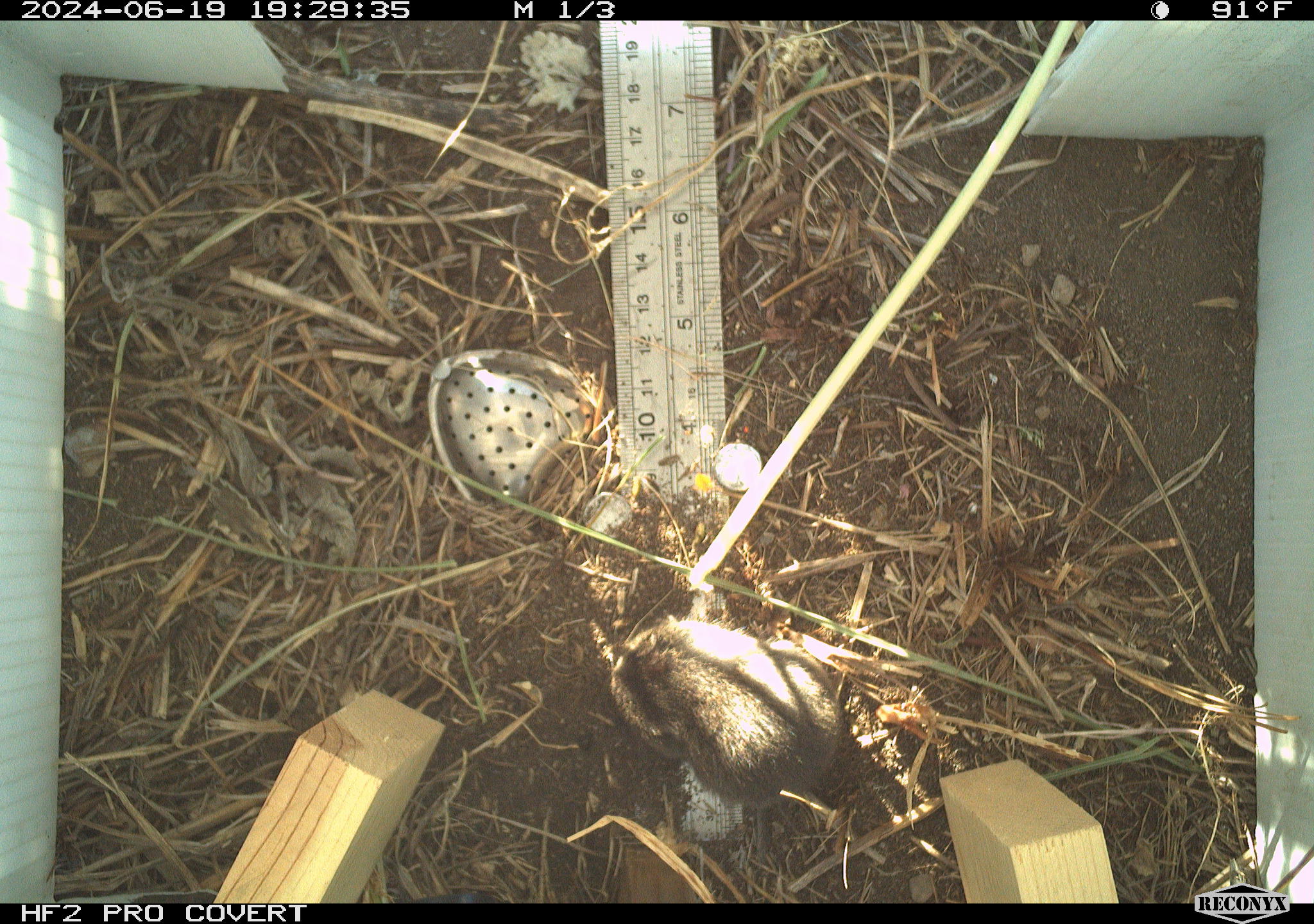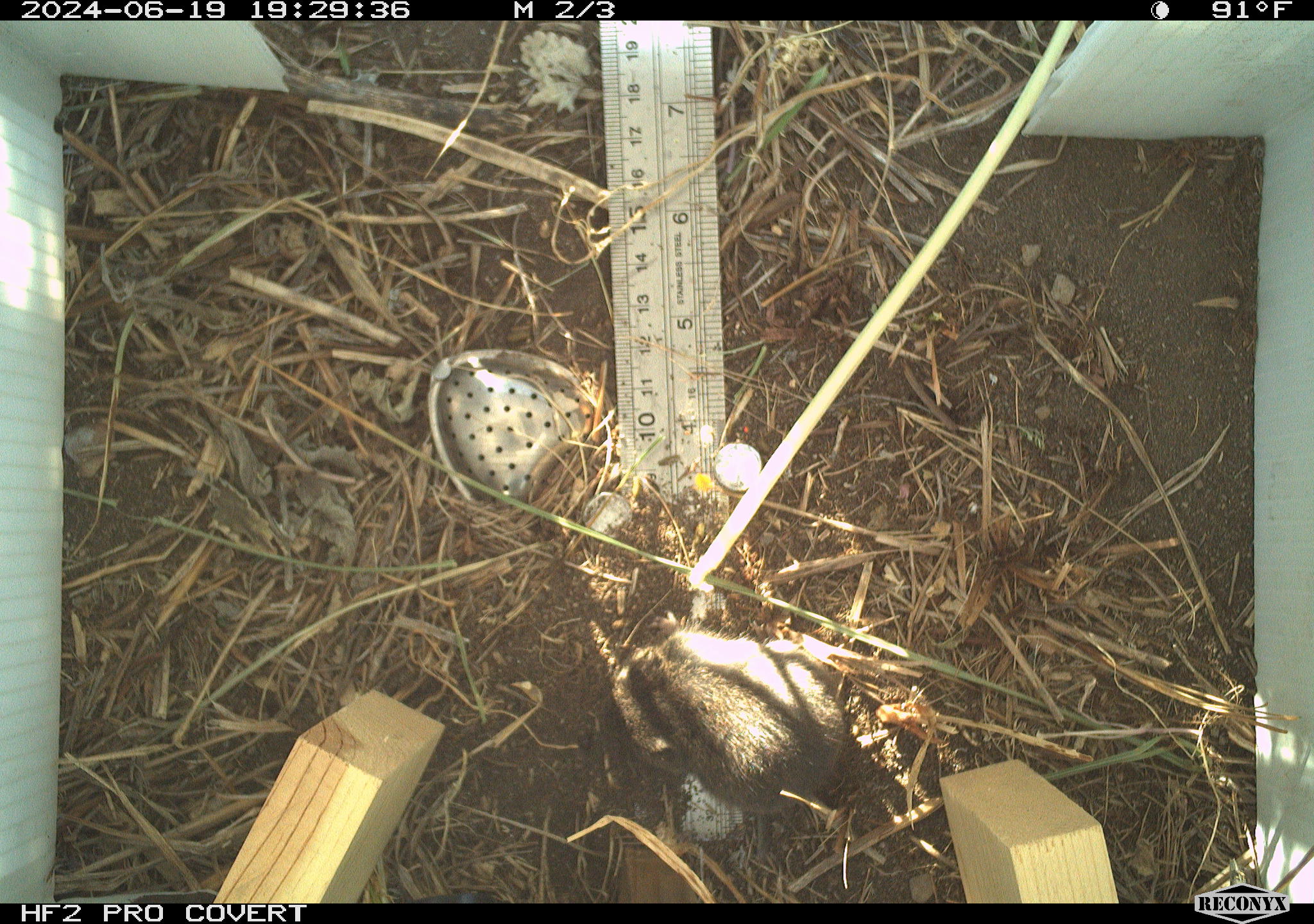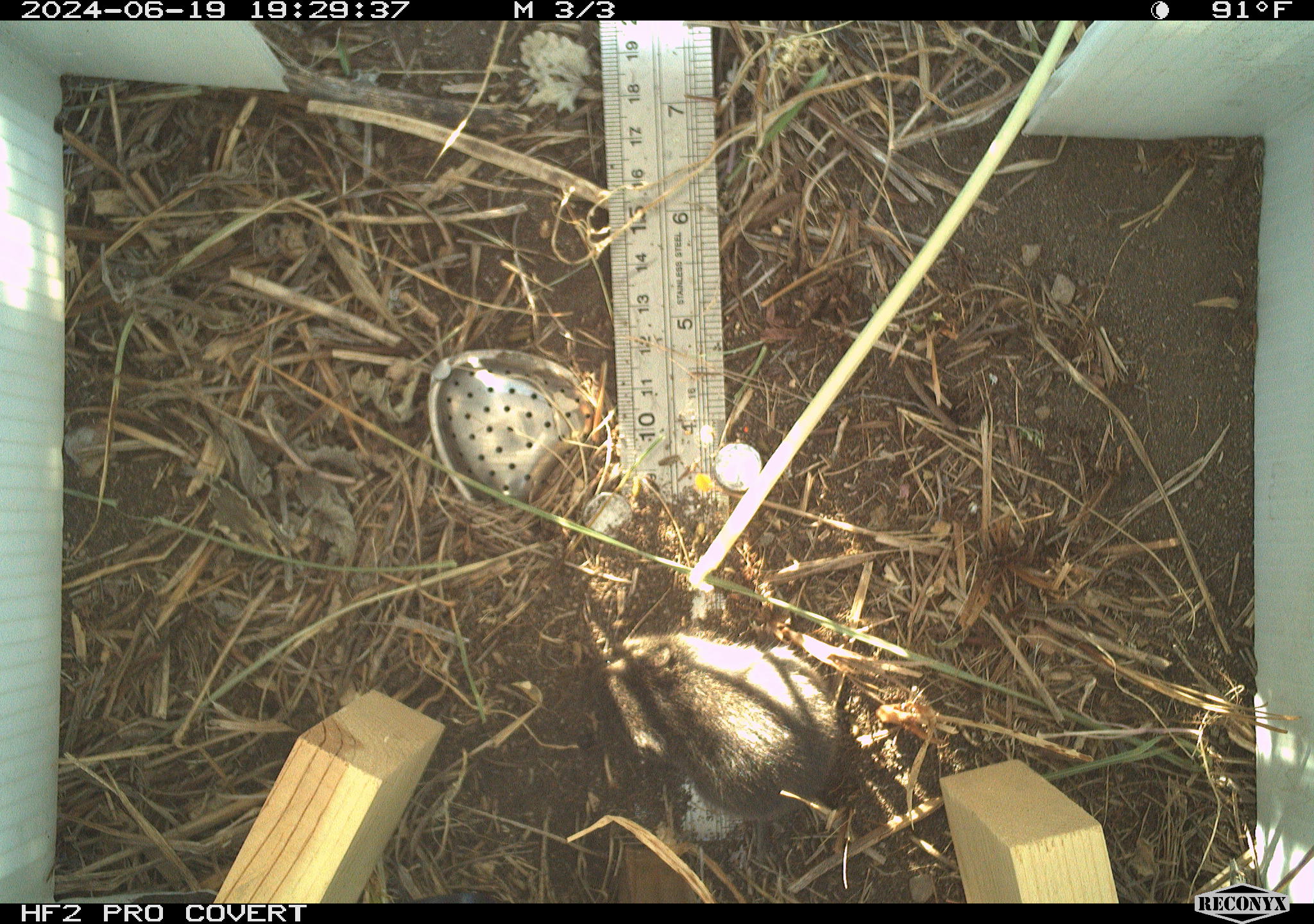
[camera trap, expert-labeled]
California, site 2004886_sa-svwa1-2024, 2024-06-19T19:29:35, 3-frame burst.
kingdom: Animalia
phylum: Chordata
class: Mammalia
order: Rodentia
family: Cricetidae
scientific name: Arvicolinae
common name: voles, lemmings, and muskrats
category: arvicolinae subfamily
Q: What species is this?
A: Arvicolinae subfamily (voles, lemmings, and muskrats) (Arvicolinae).